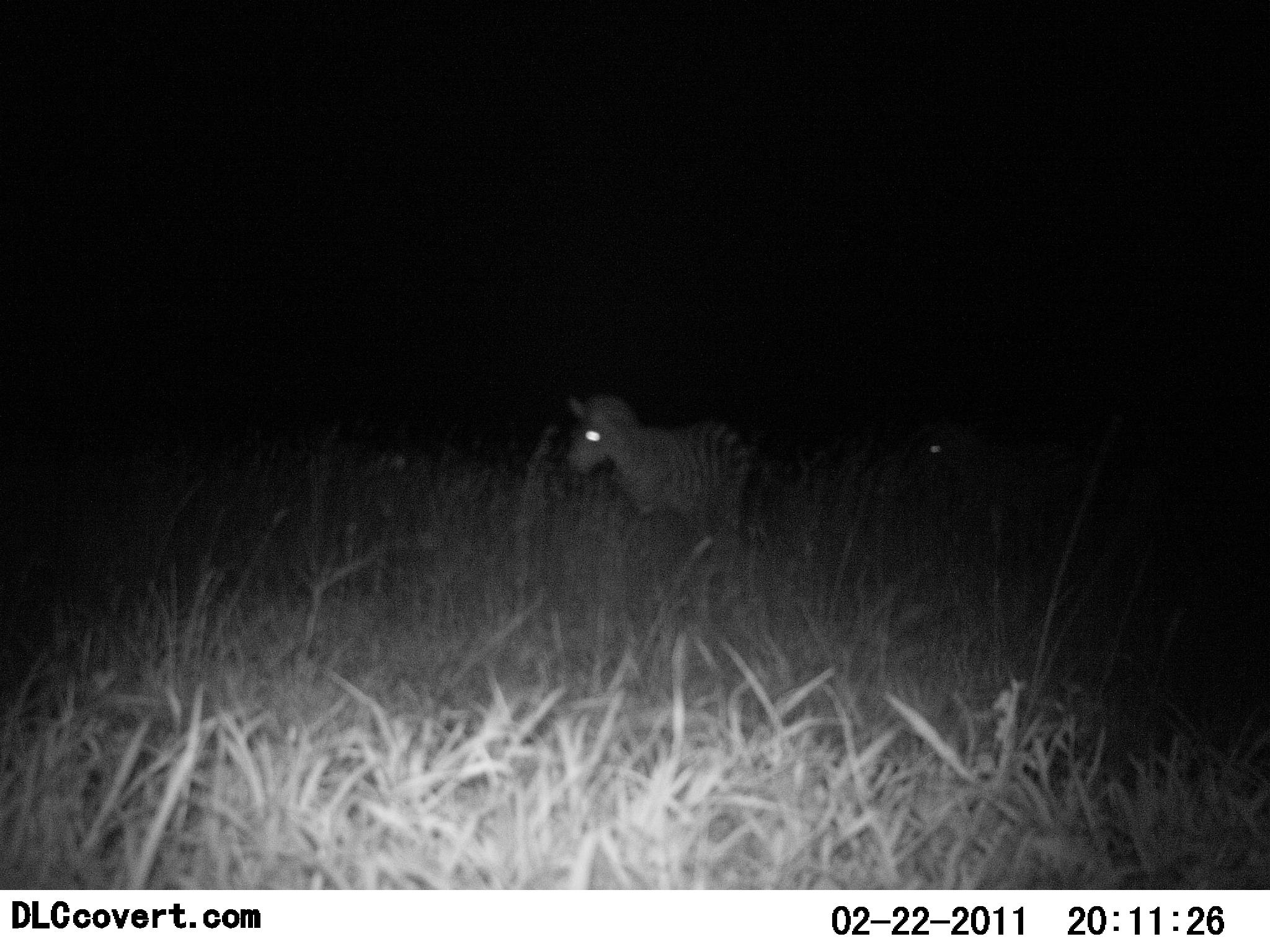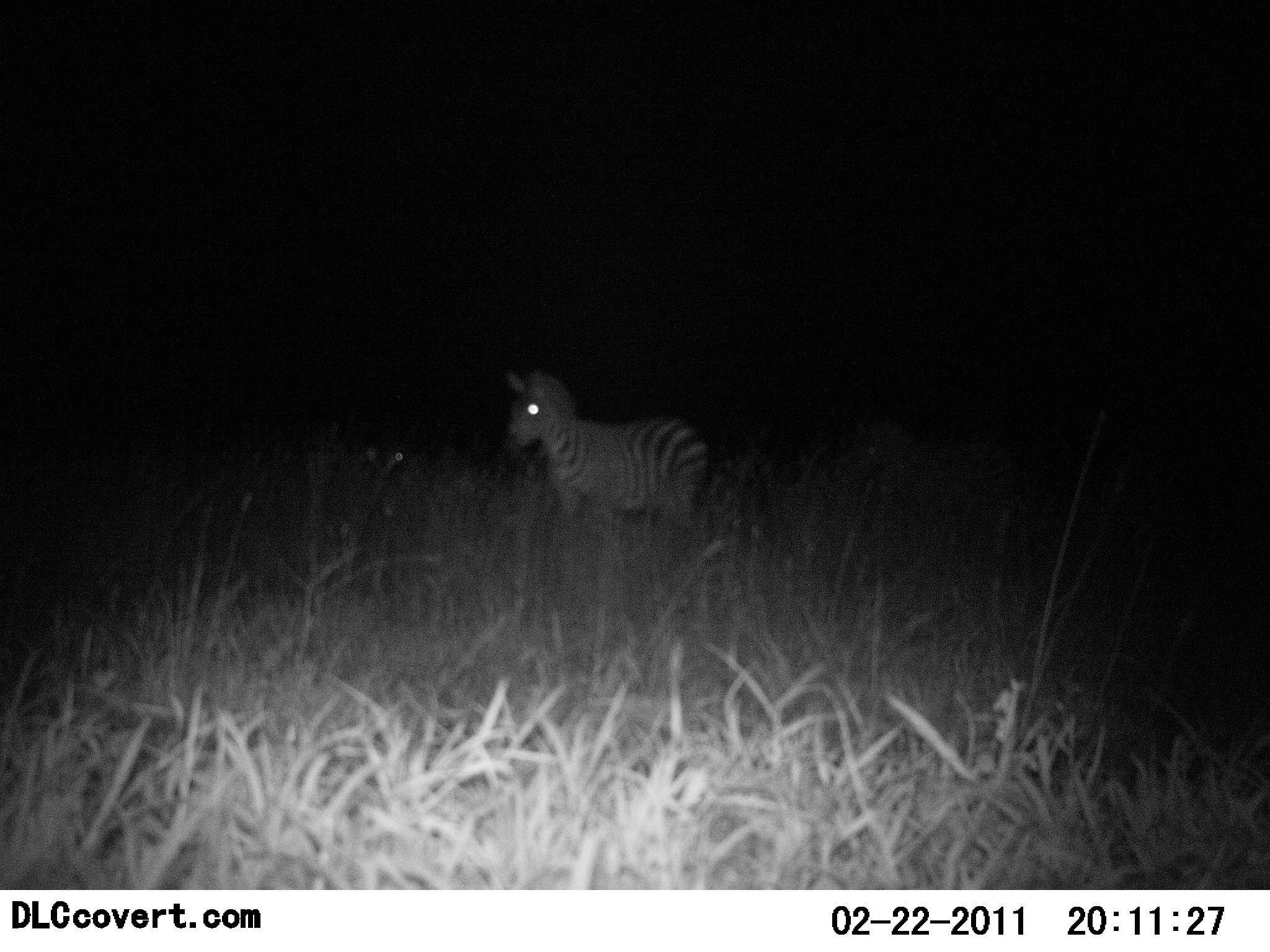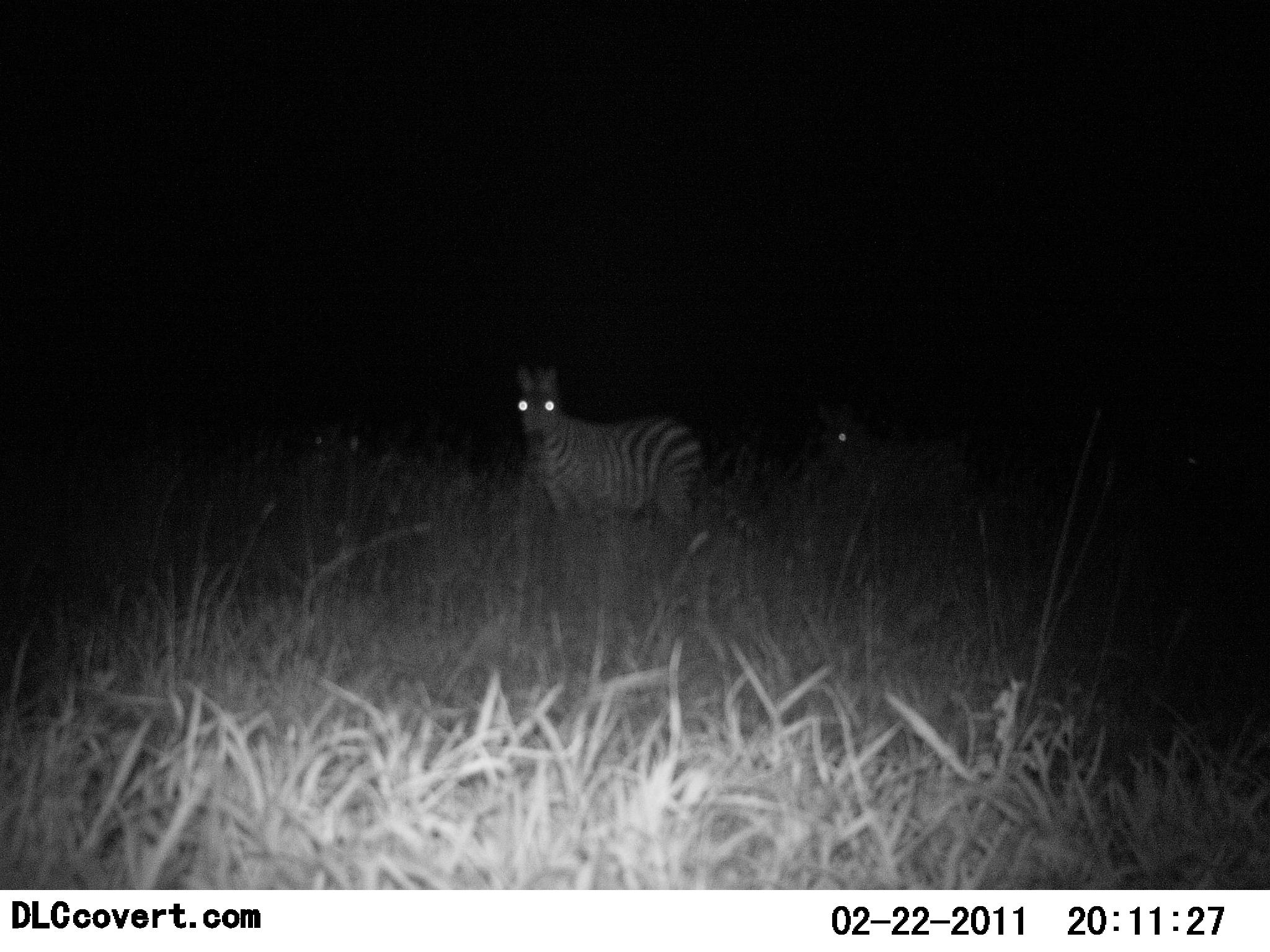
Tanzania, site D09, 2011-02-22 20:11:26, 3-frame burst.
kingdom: Animalia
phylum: Chordata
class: Mammalia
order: Perissodactyla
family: Equidae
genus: Equus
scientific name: Equus quagga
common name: plains zebra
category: zebra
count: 2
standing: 57%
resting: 0%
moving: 71%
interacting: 0%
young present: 7%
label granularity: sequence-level